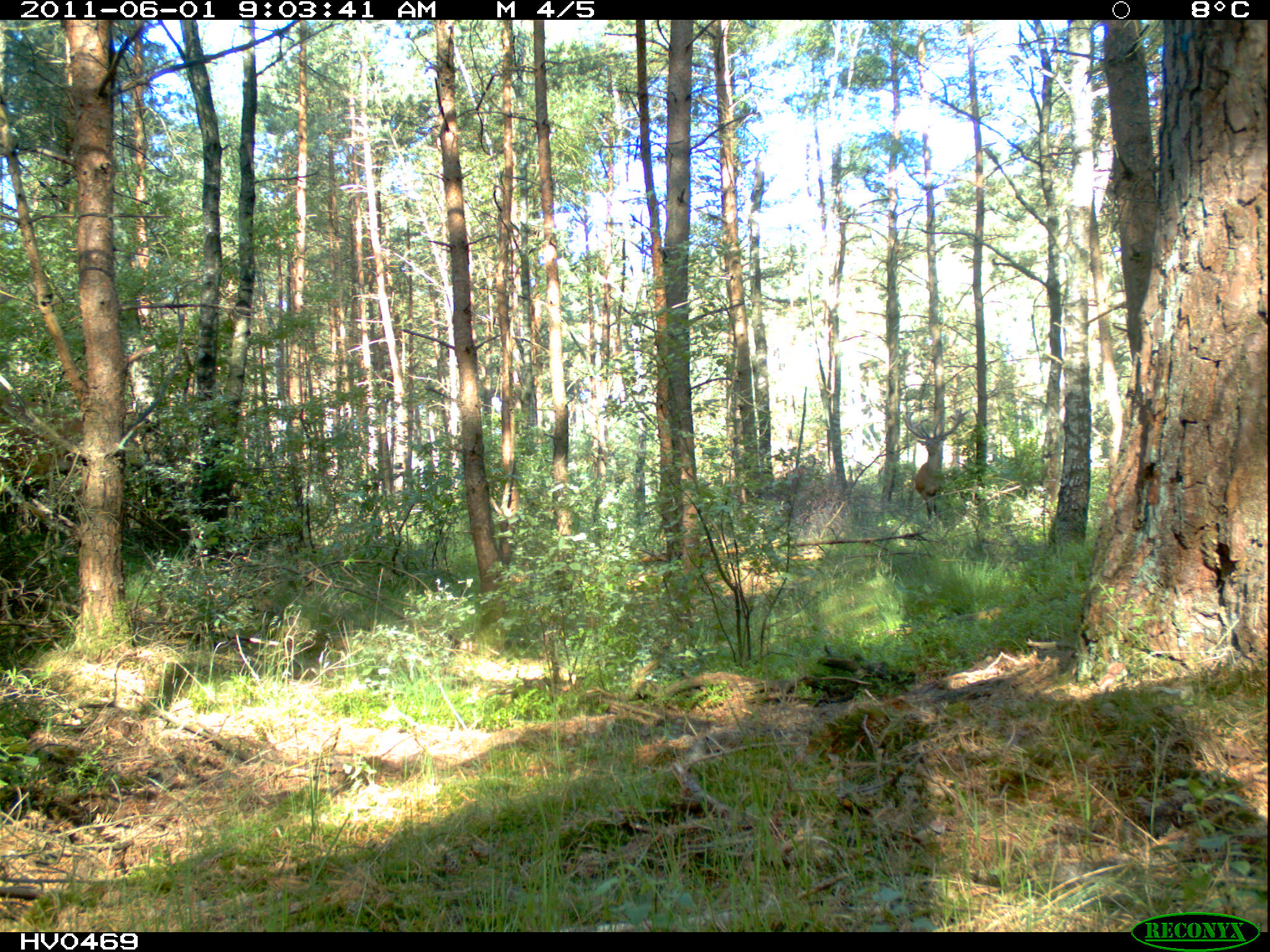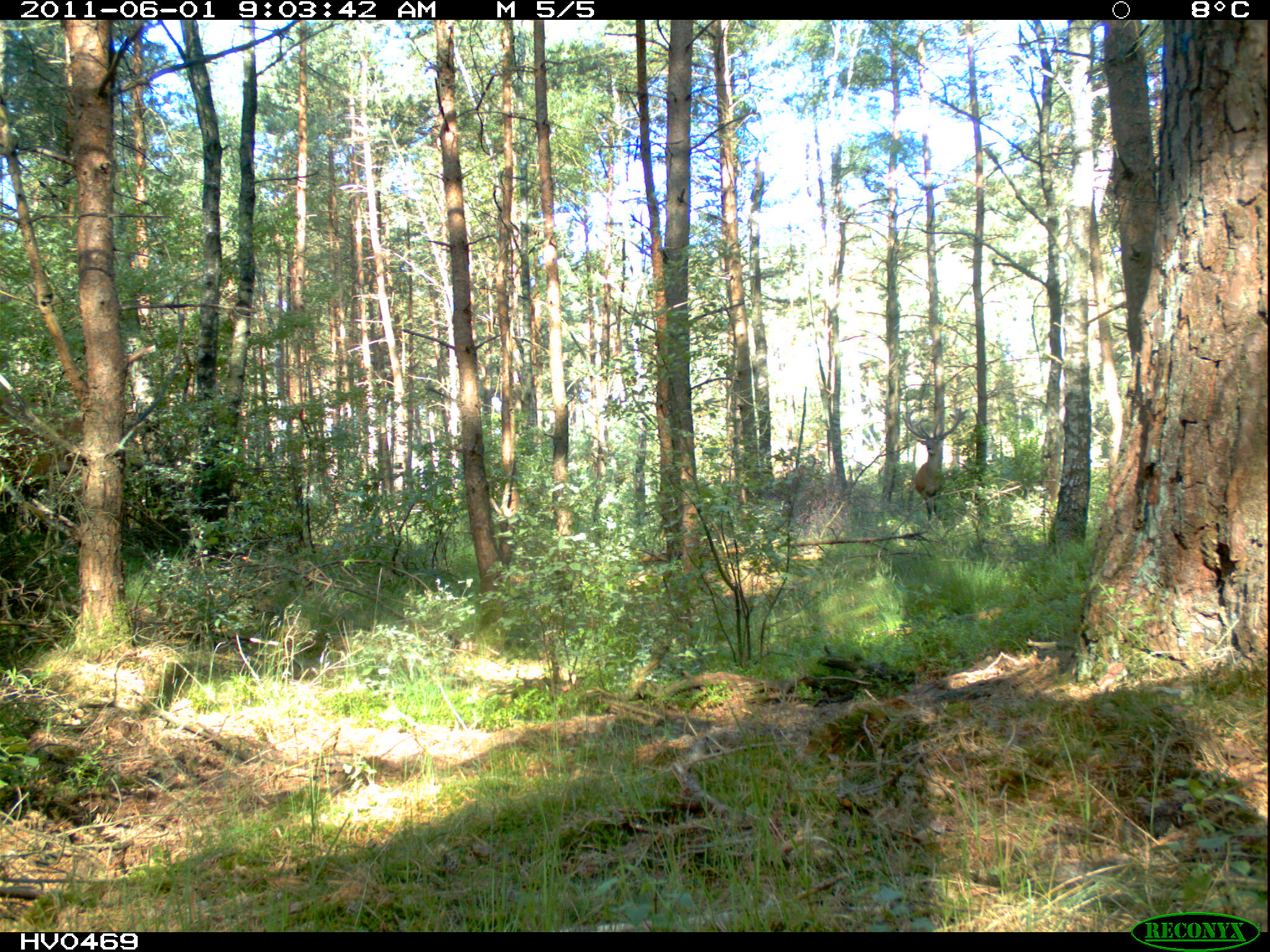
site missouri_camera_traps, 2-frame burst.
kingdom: Animalia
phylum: Chordata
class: Mammalia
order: Artiodactyla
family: Cervidae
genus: Cervus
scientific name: Cervus elaphus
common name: red deer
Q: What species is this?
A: Red deer (Cervus elaphus).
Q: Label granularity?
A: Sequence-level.